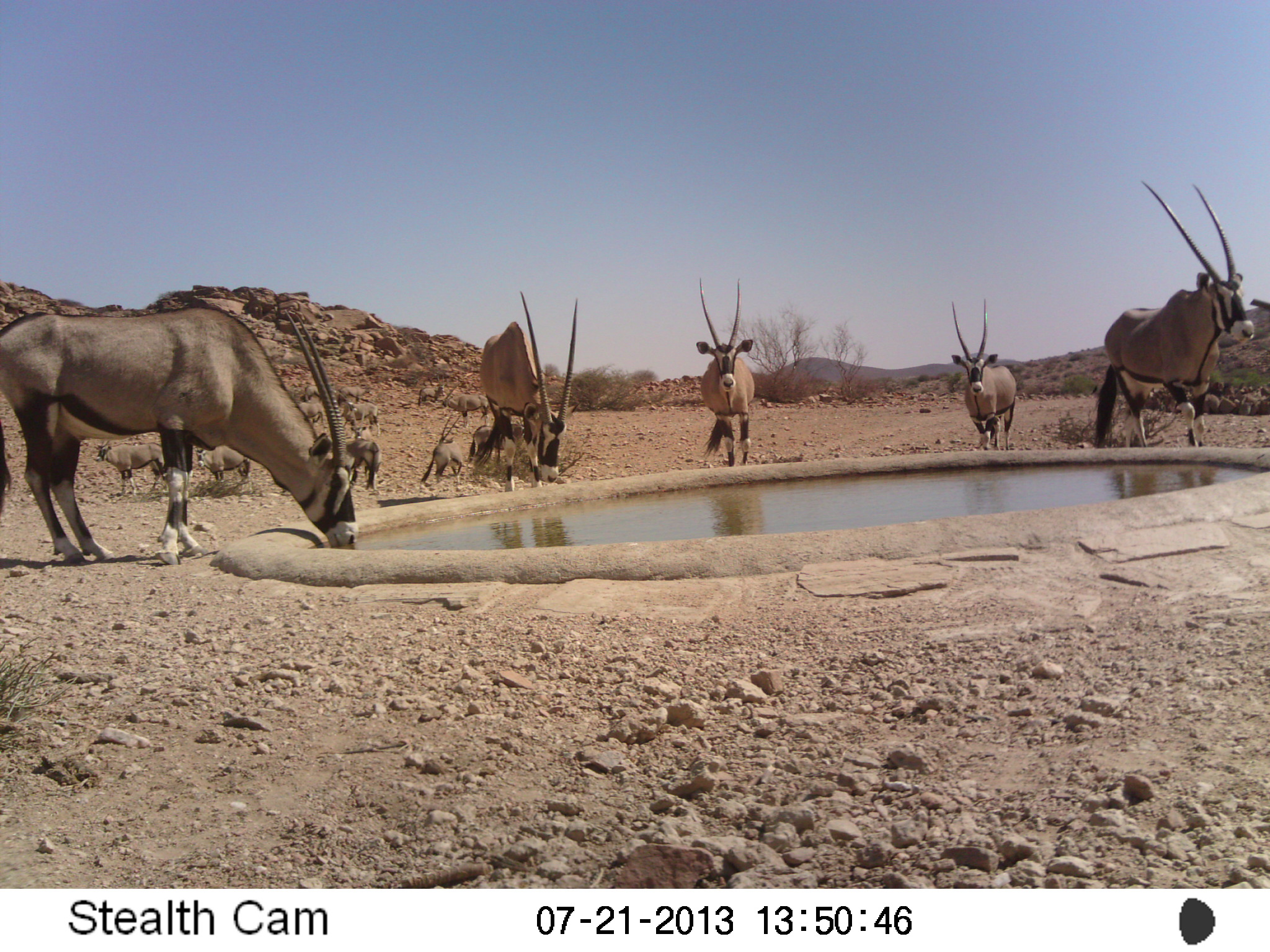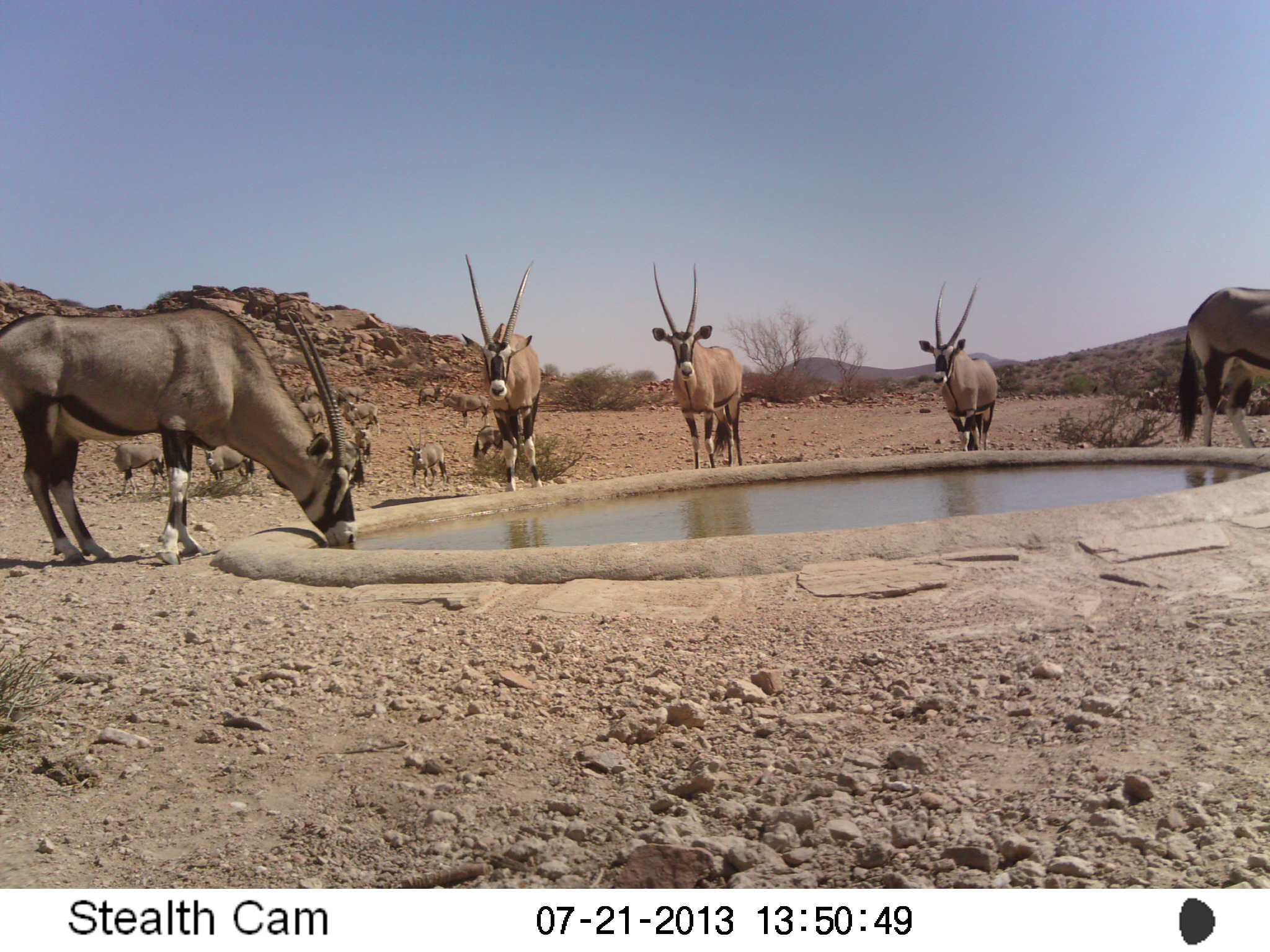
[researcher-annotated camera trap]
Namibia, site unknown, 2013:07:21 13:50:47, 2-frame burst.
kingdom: Animalia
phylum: Chordata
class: Mammalia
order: Artiodactyla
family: Bovidae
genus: Oryx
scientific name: Oryx gazella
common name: gemsbok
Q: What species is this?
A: Oryx gazella (gemsbok).